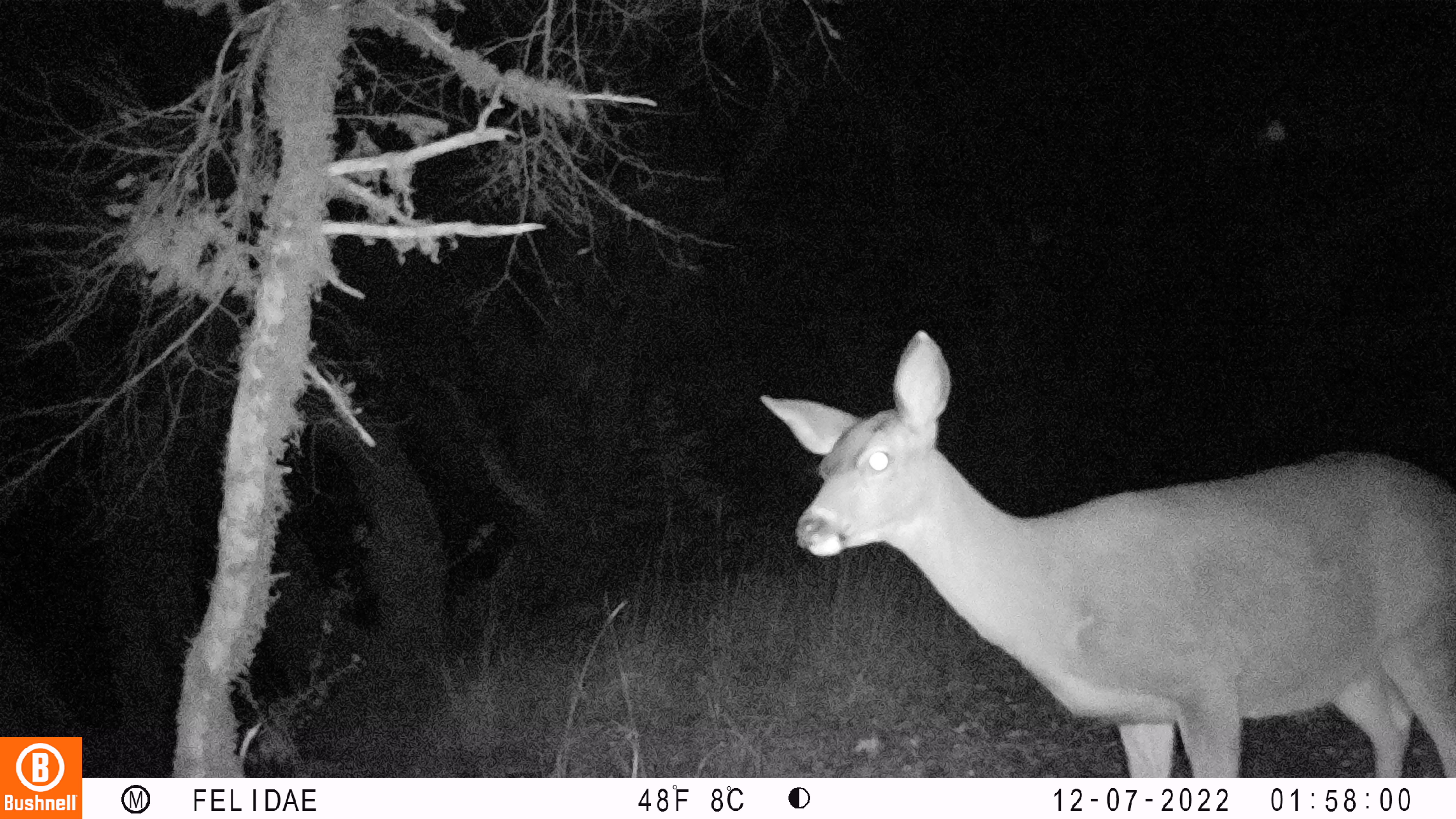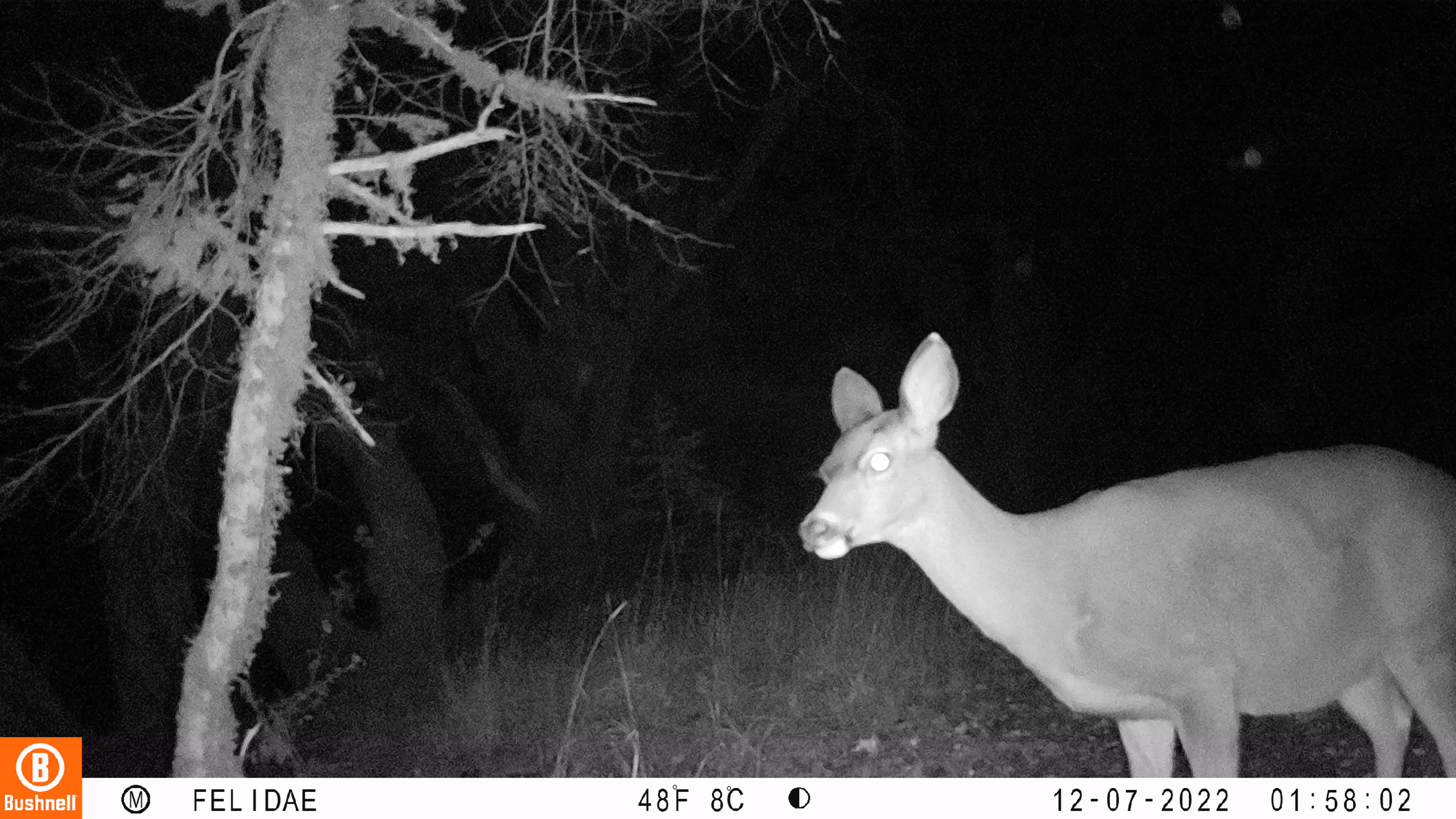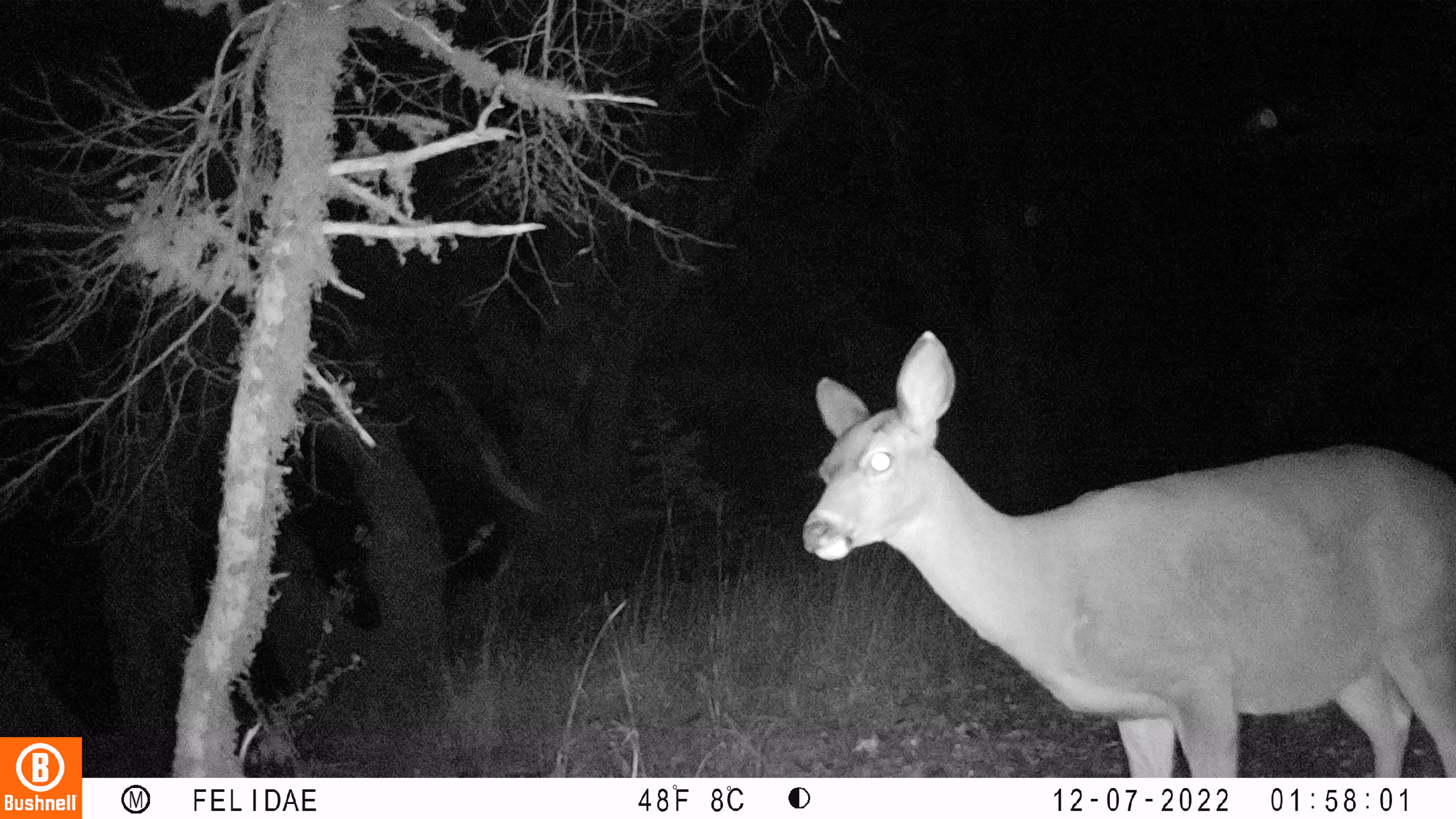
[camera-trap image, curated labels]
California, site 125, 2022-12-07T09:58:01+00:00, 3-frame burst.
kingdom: Animalia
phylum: Chordata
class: Mammalia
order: Artiodactyla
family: Cervidae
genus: Odocoileus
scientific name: Odocoileus hemionus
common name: mule deer